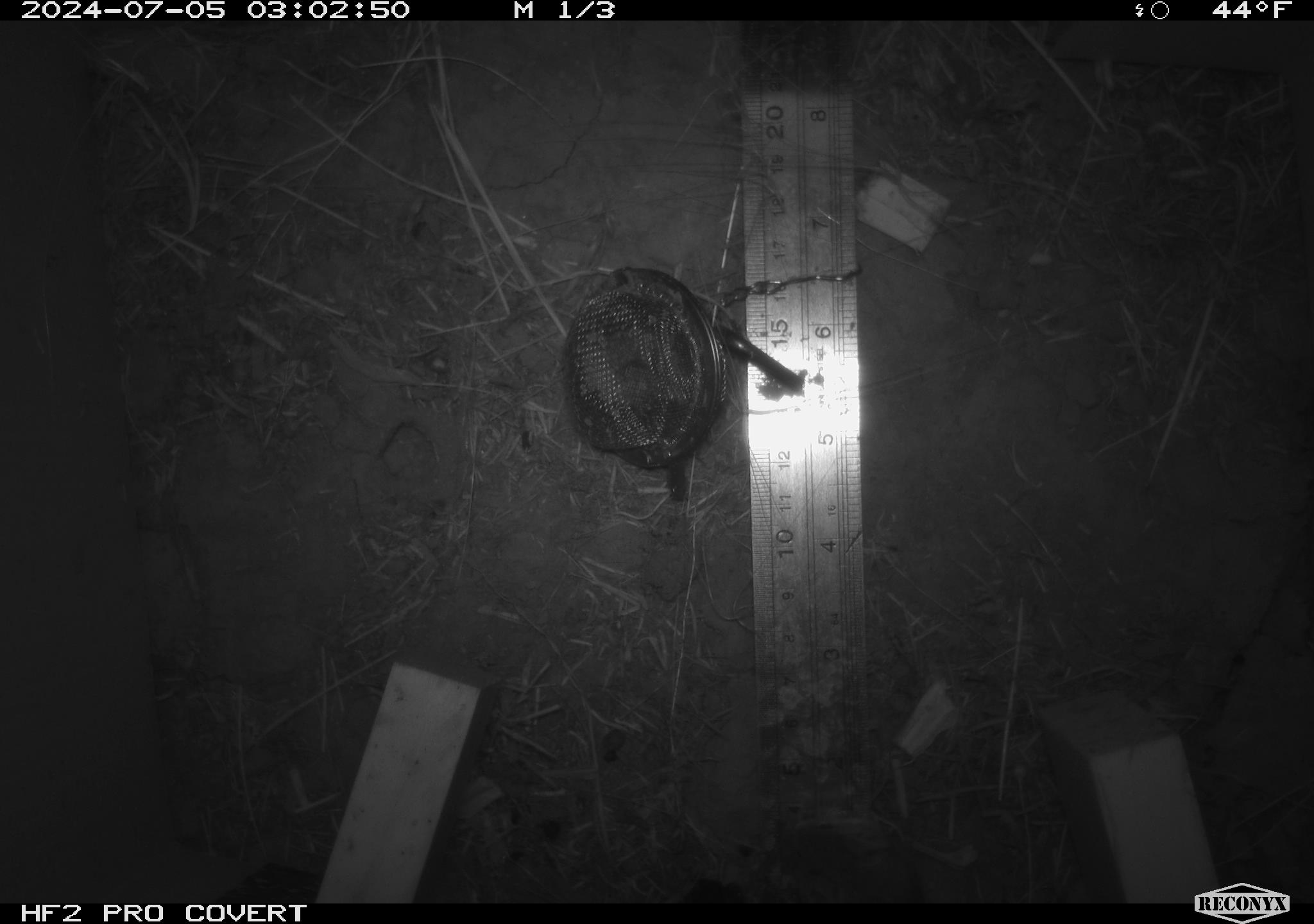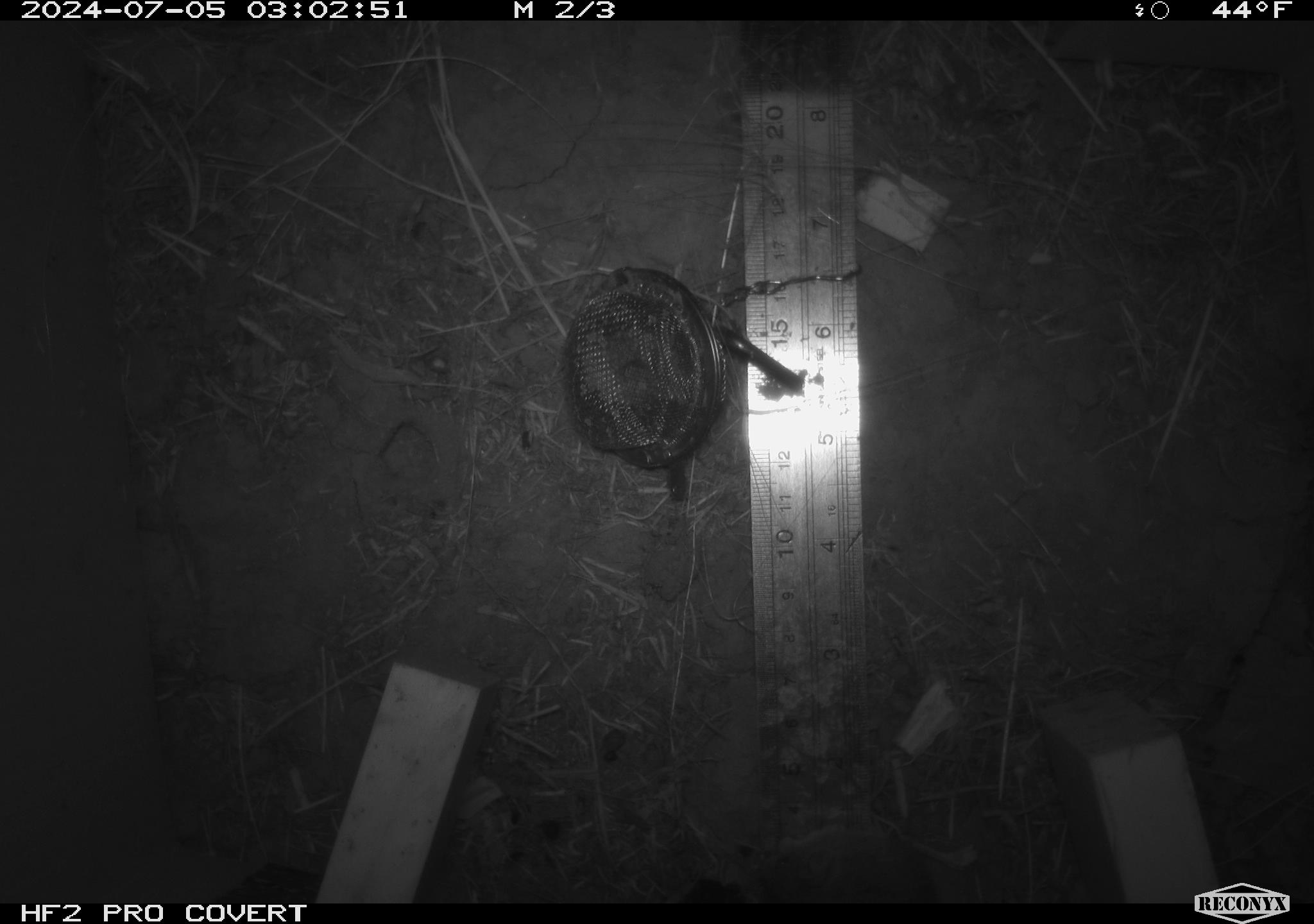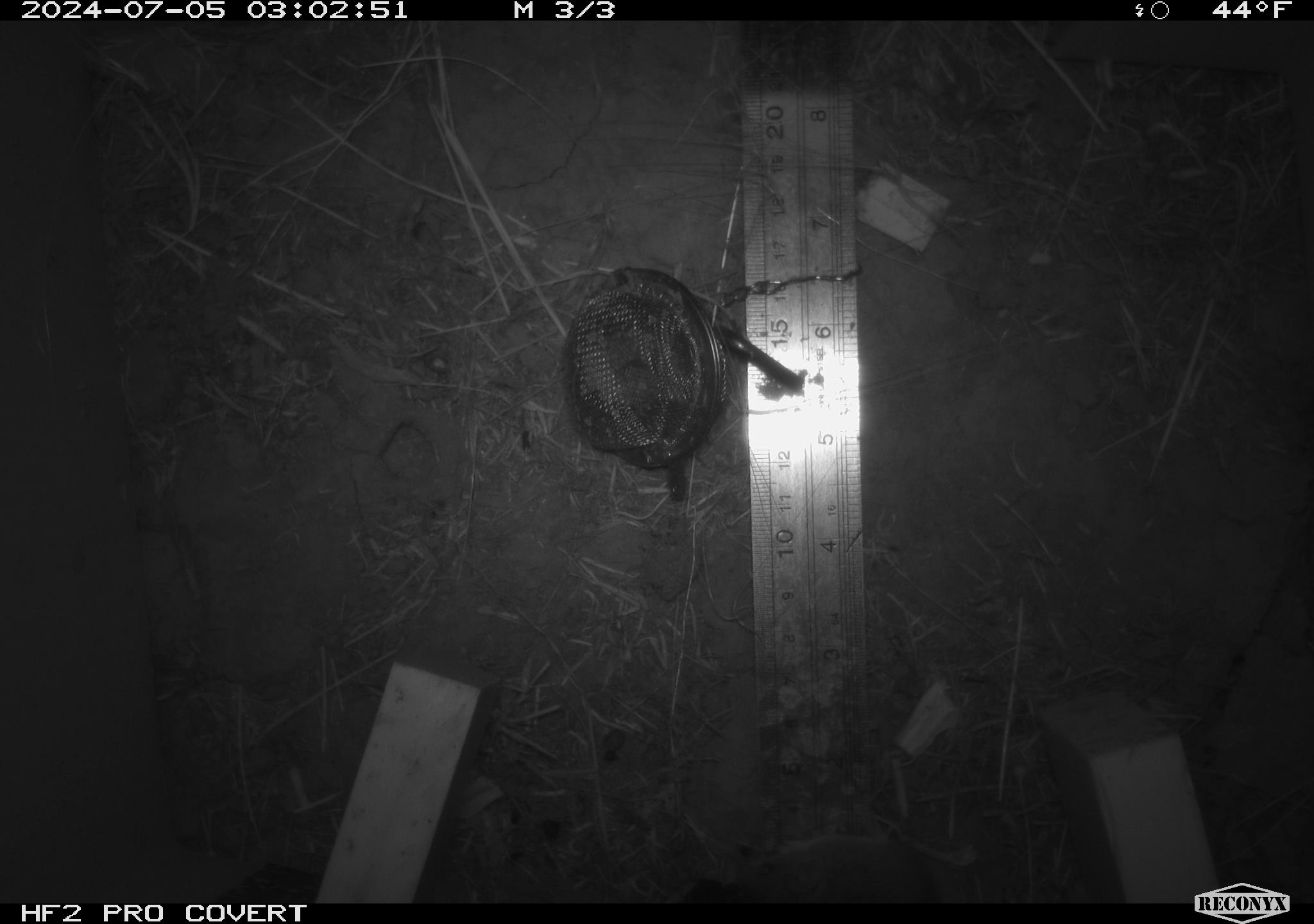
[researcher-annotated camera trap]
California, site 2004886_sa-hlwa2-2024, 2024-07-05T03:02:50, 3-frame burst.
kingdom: Animalia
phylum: Chordata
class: Mammalia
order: Rodentia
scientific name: Rodentia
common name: mouse species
Mouse species (Rodentia).